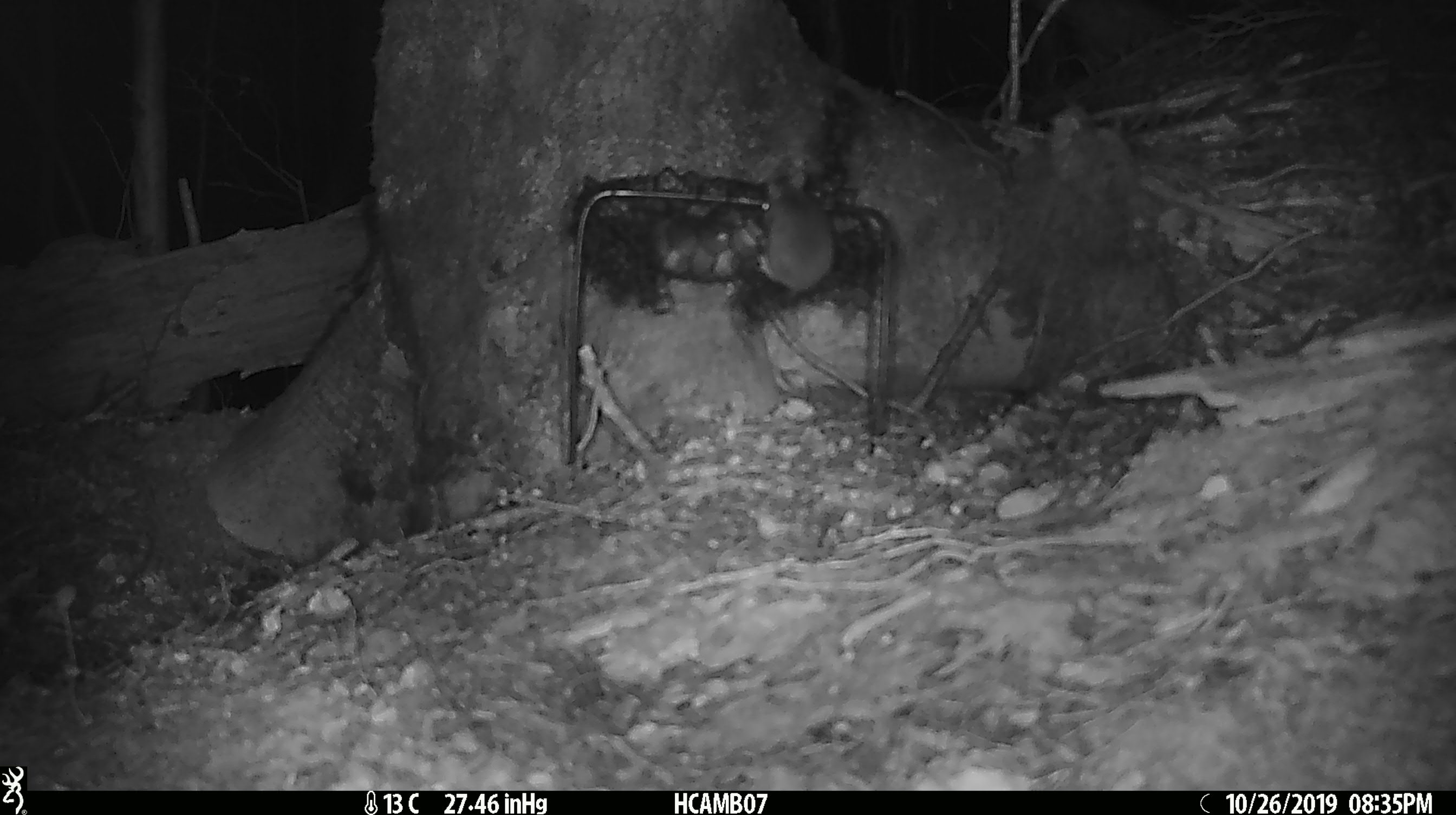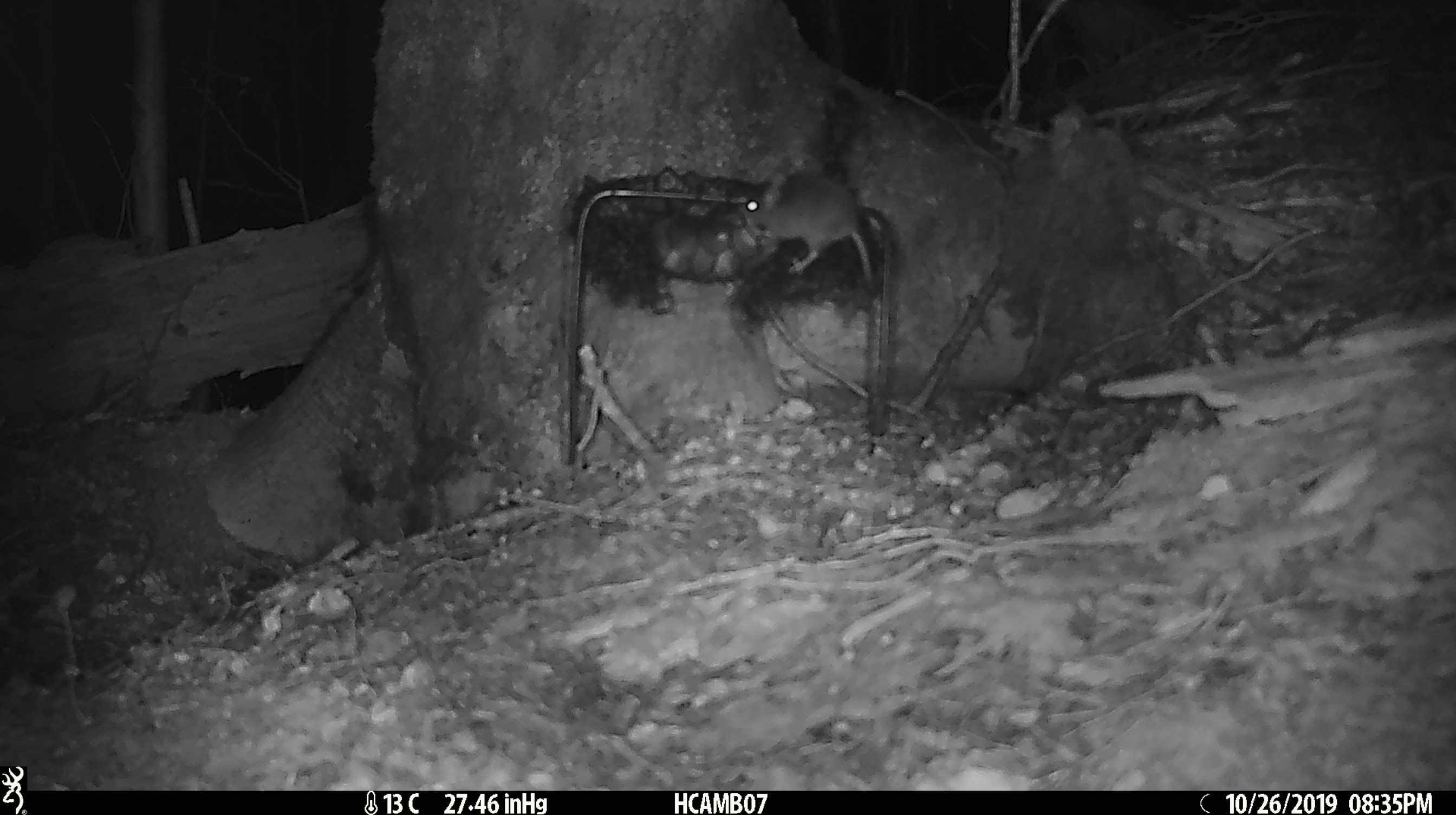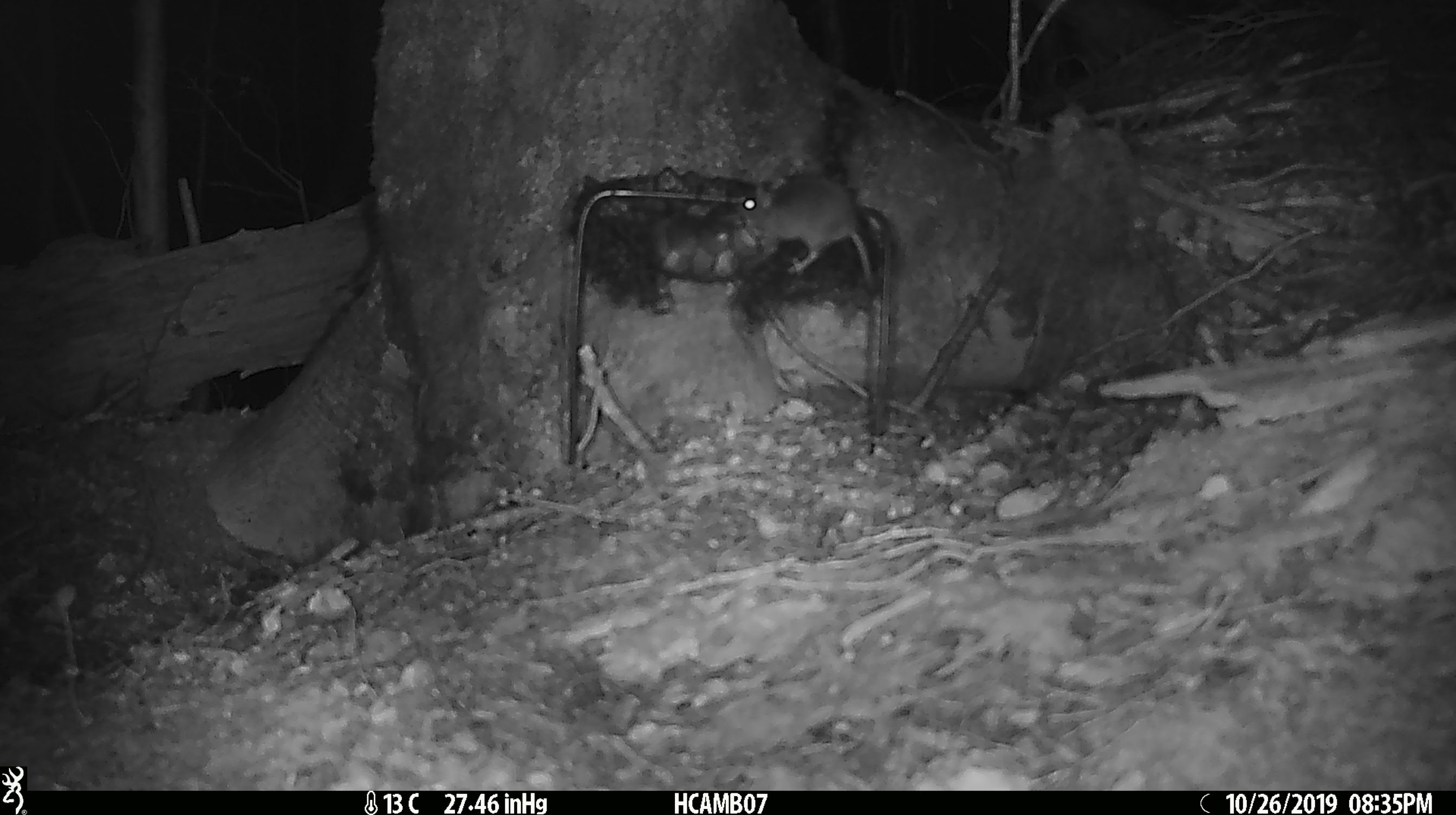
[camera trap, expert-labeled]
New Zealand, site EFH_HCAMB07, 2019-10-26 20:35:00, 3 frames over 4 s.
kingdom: Animalia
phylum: Chordata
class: Mammalia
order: Rodentia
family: Muridae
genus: Mus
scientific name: Mus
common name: mouse